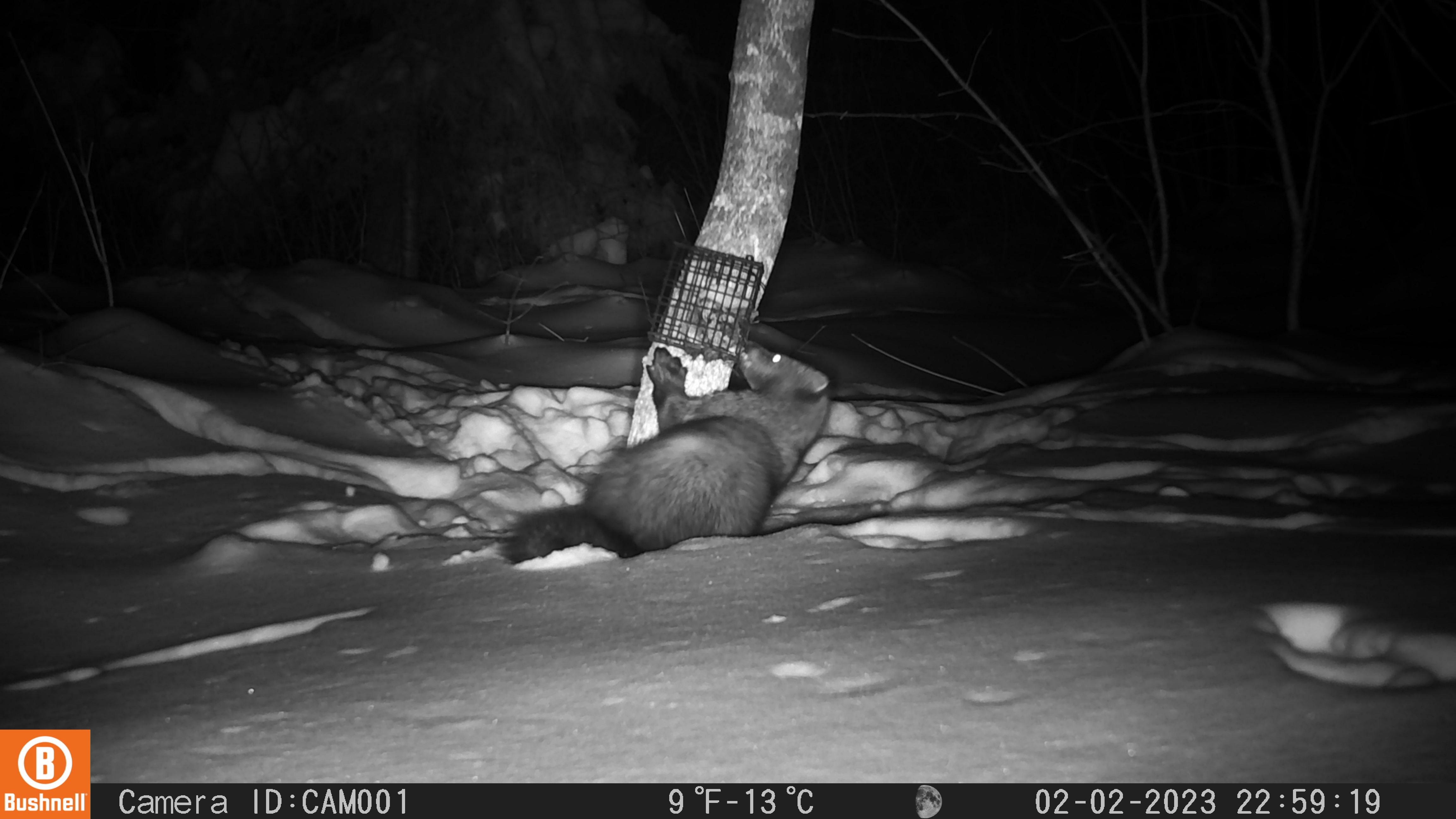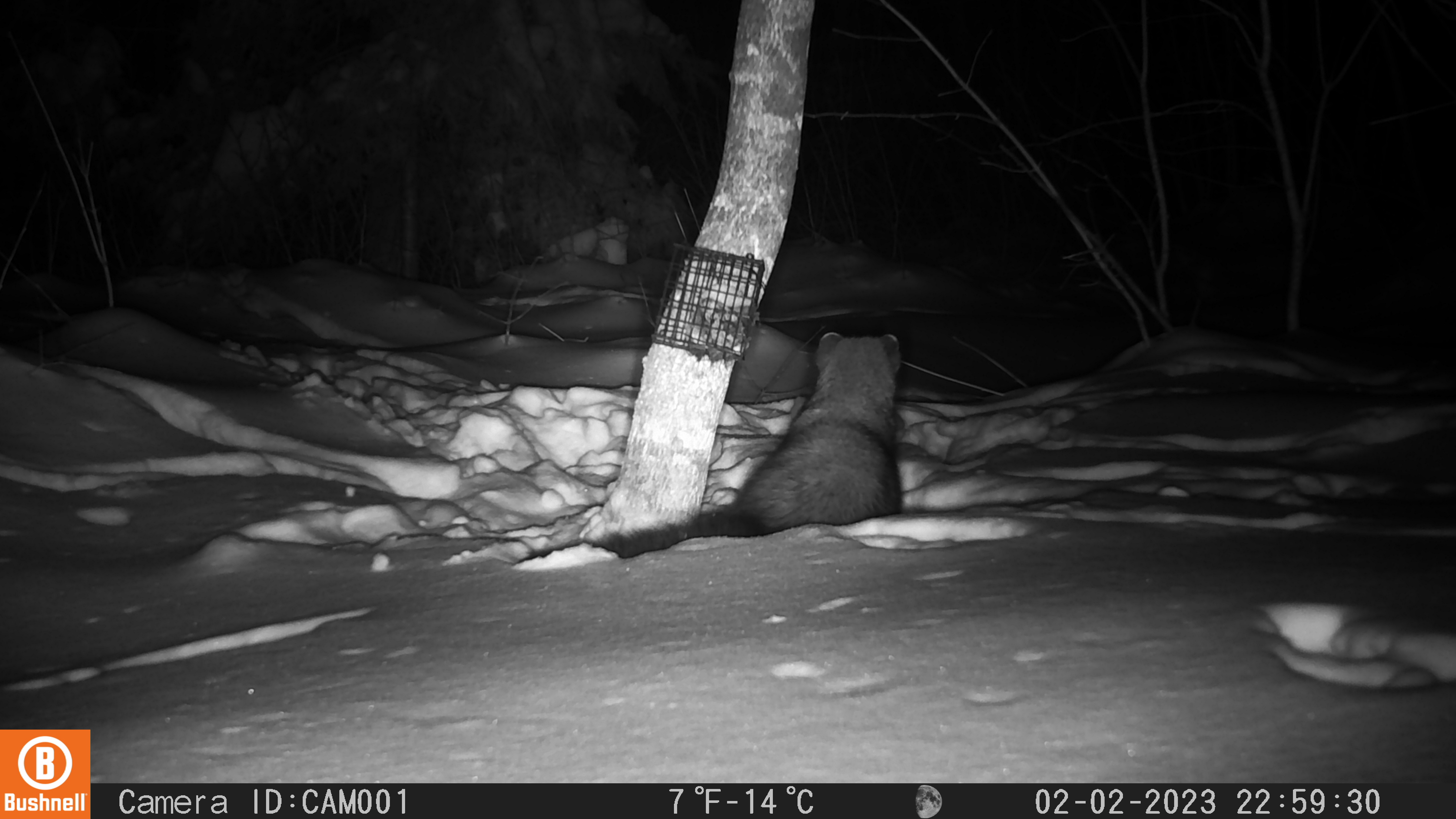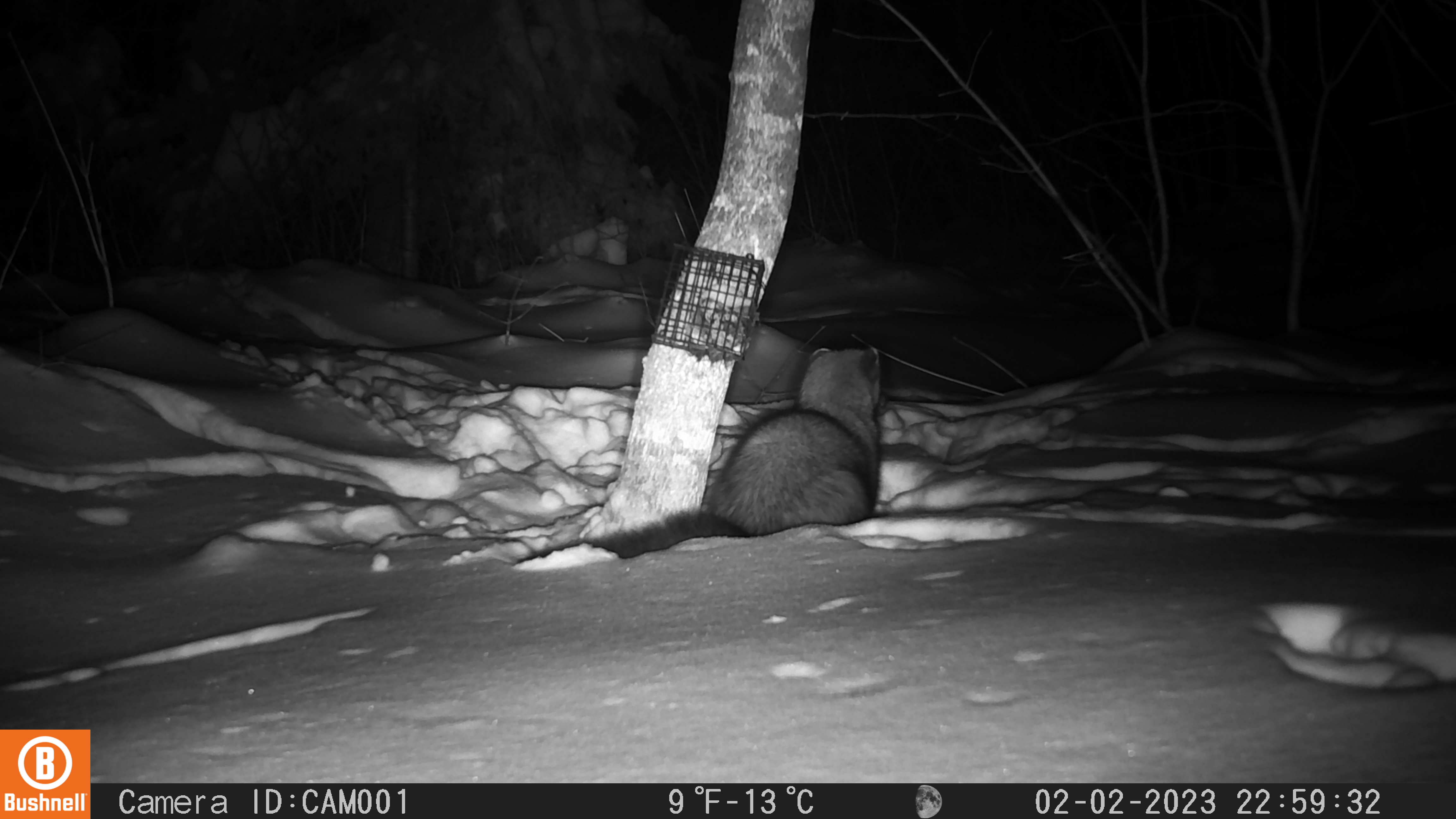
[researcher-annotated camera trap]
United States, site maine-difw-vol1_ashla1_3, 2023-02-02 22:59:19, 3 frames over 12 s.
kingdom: Animalia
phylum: Chordata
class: Mammalia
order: Carnivora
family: Mustelidae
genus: Pekania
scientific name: Pekania pennanti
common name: fisher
Fisher (Pekania pennanti).